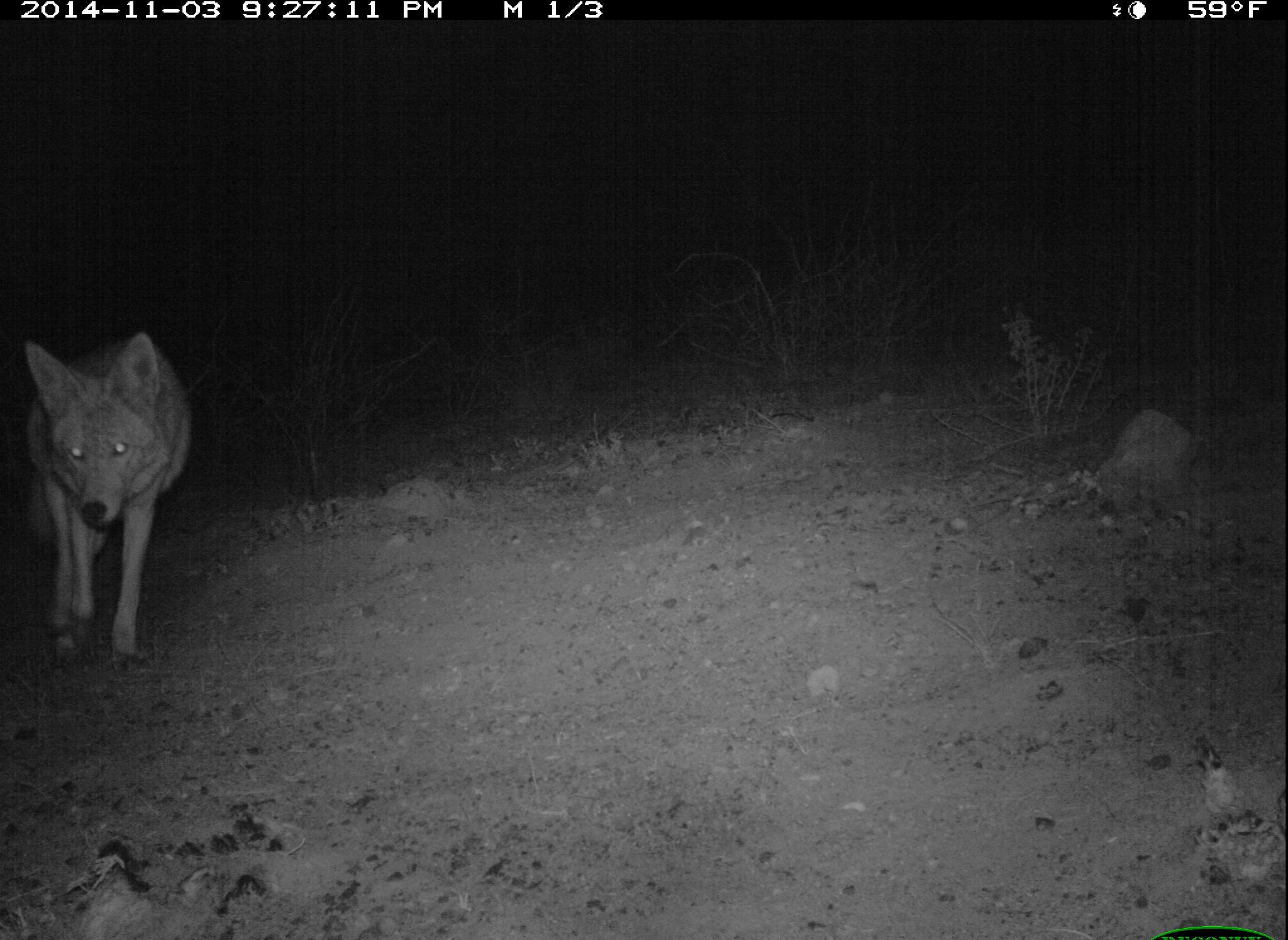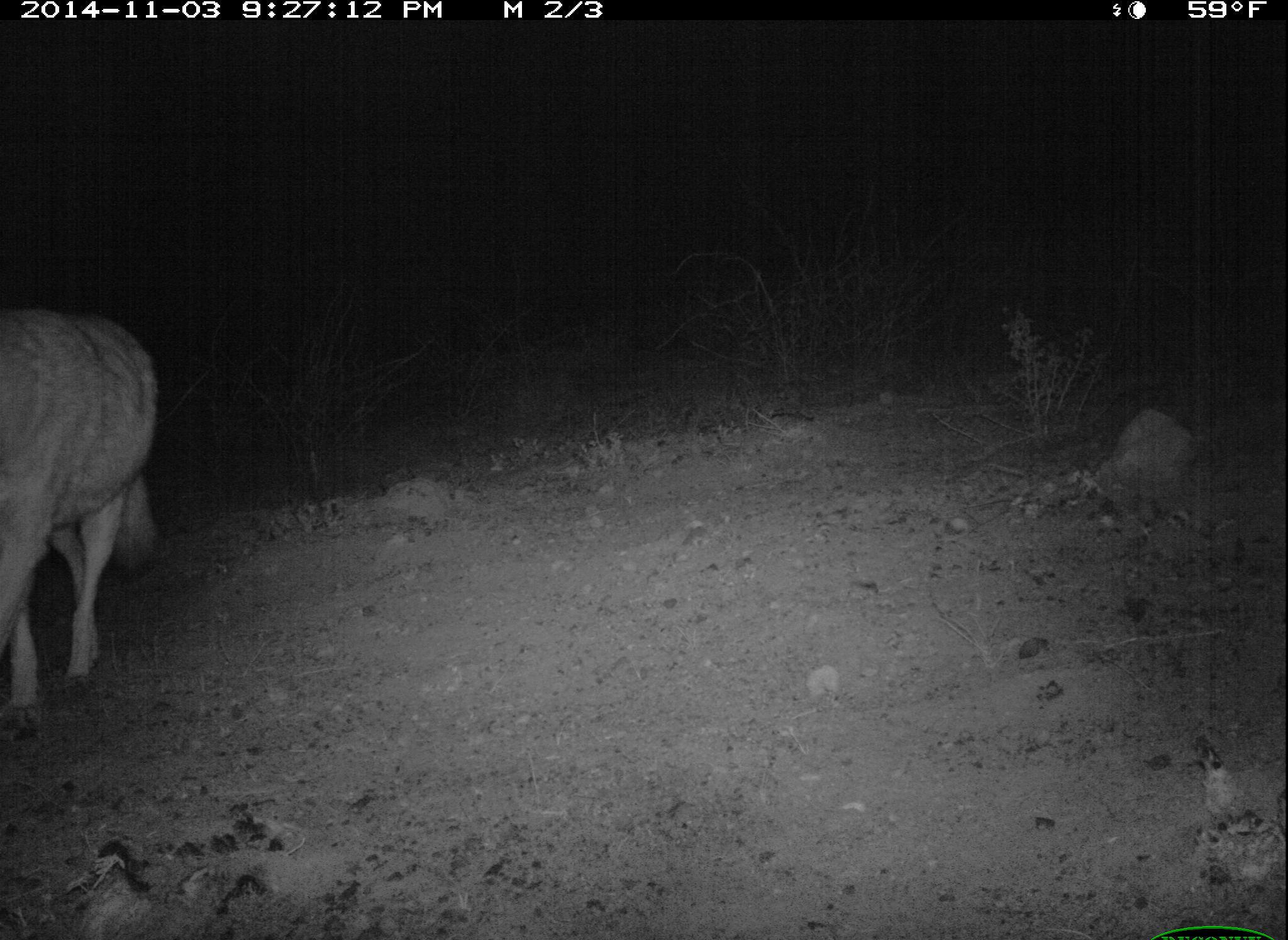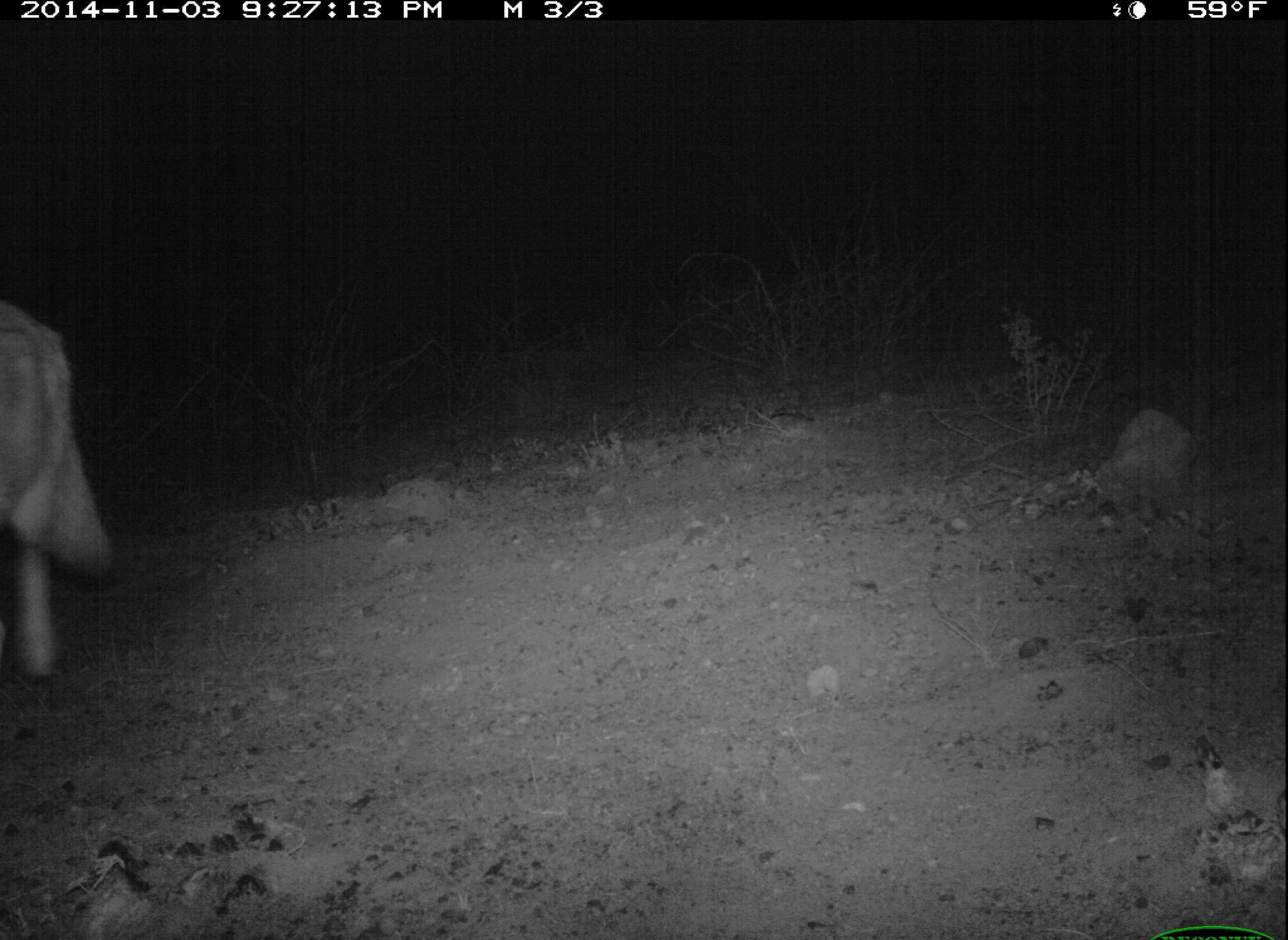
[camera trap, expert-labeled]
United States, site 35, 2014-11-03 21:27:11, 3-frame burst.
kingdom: Animalia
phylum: Chordata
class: Mammalia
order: Carnivora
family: Canidae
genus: Canis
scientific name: Canis latrans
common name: coyote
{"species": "coyote (Canis latrans)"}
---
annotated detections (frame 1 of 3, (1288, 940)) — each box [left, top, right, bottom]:
coyote: [16, 337, 192, 668]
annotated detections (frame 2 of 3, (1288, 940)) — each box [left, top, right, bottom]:
coyote: [0, 310, 163, 730]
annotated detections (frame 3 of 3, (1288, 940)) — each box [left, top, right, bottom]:
coyote: [0, 299, 119, 681]